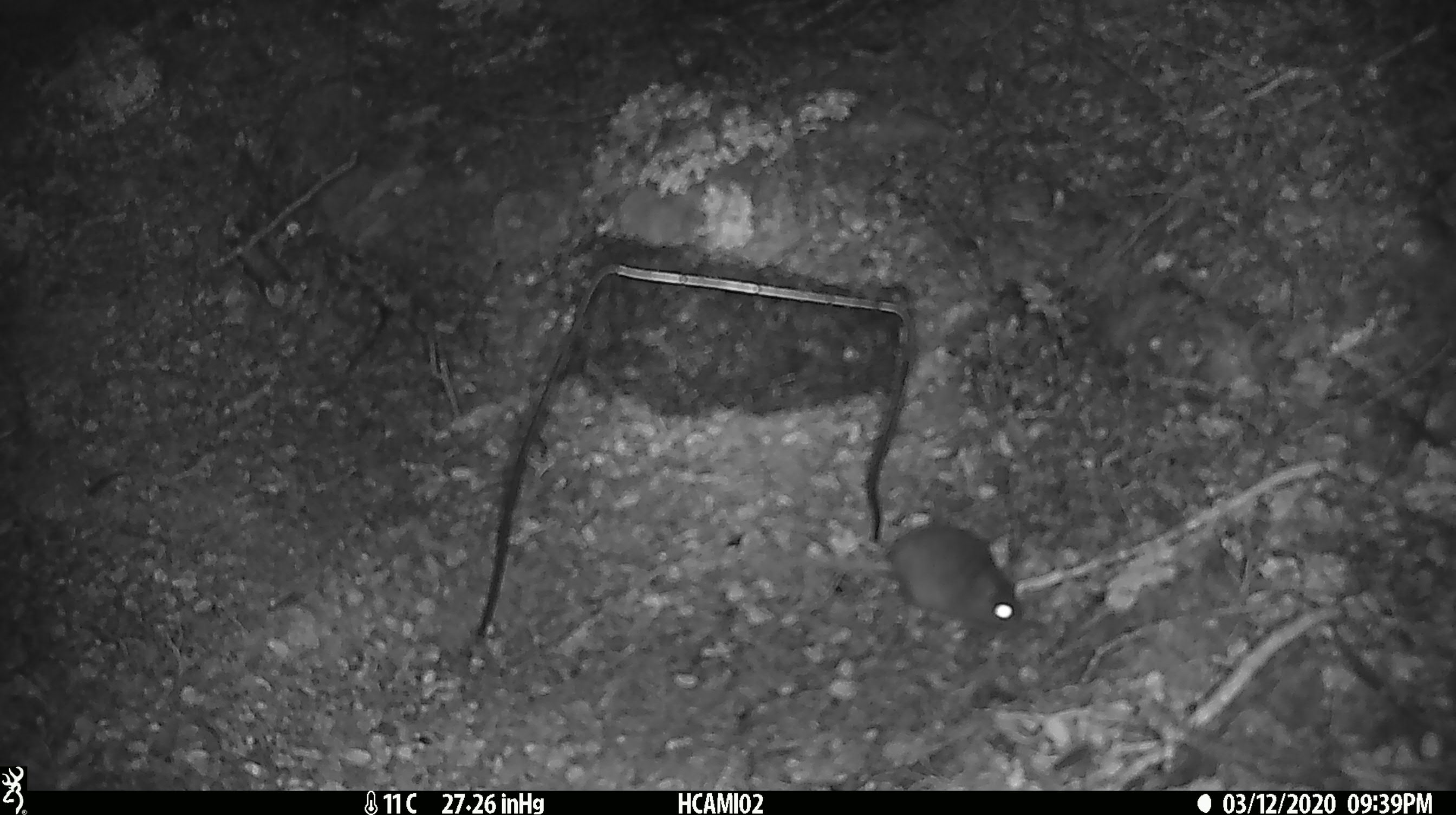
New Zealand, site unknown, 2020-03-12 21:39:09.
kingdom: Animalia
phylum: Chordata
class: Mammalia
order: Rodentia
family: Muridae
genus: Mus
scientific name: Mus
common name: mouse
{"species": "mouse (Mus)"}